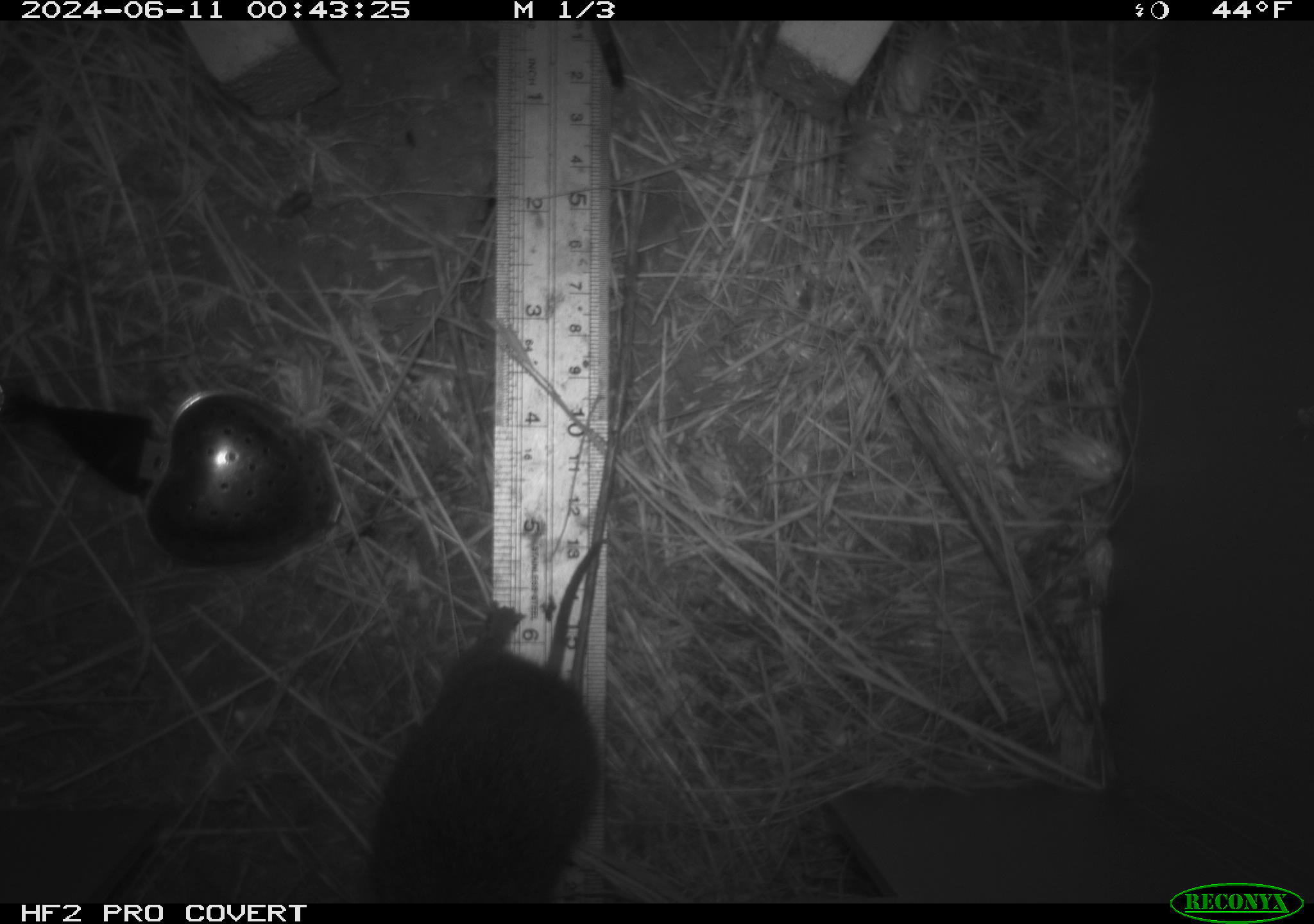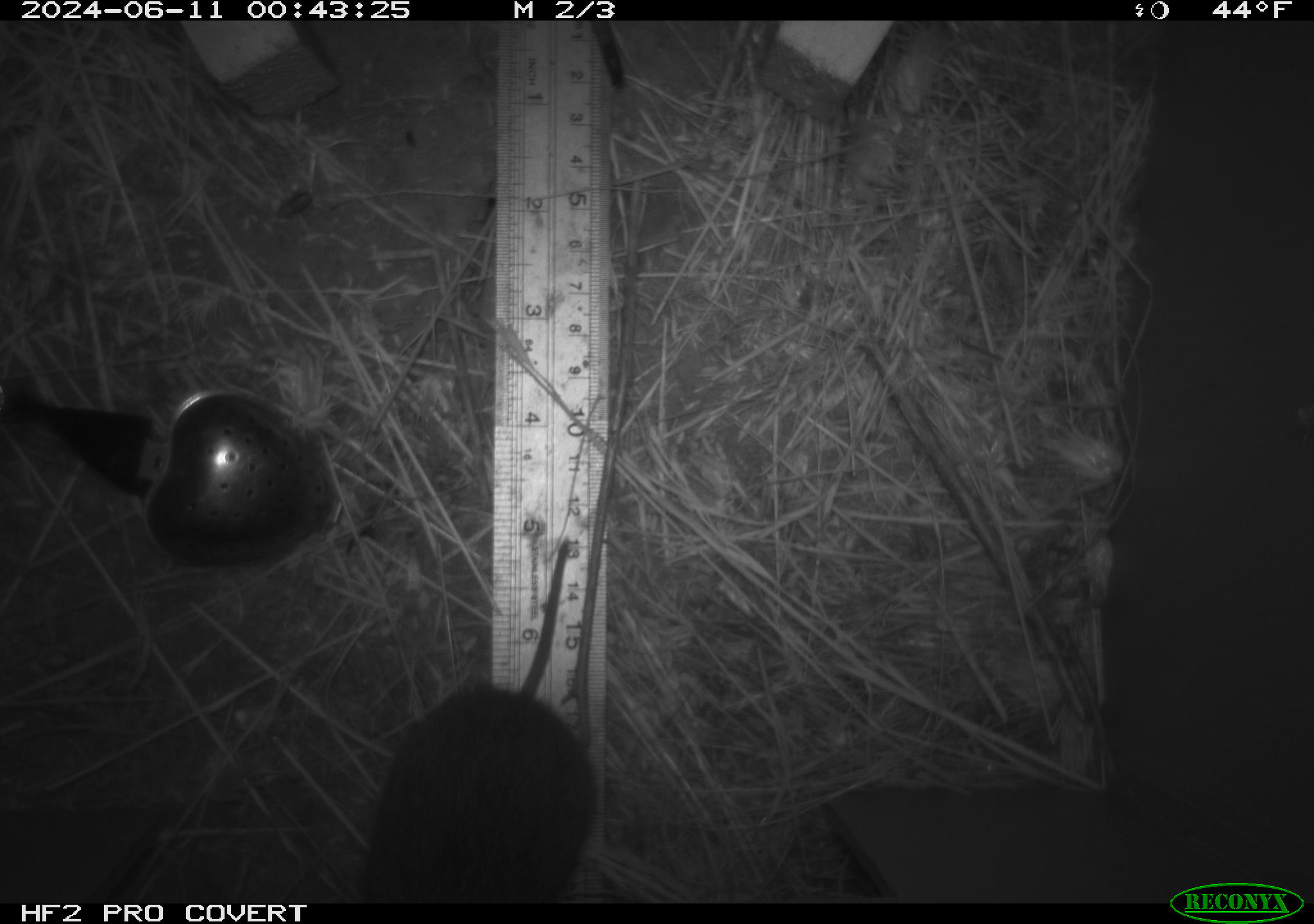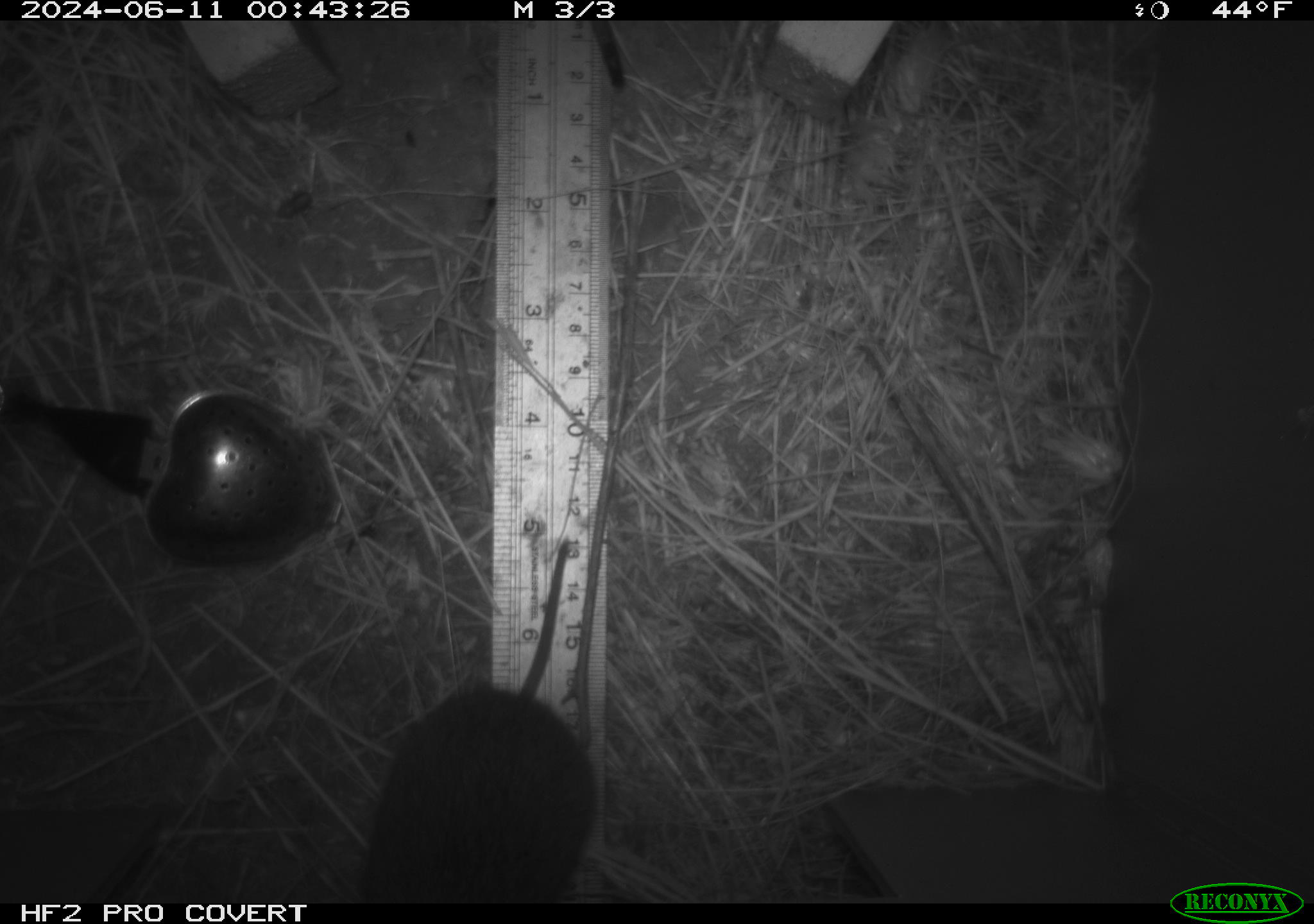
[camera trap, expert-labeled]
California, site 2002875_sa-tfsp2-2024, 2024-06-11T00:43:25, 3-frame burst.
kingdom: Animalia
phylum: Chordata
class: Mammalia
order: Rodentia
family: Cricetidae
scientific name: Arvicolinae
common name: voles, lemmings, and muskrats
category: arvicolinae subfamily